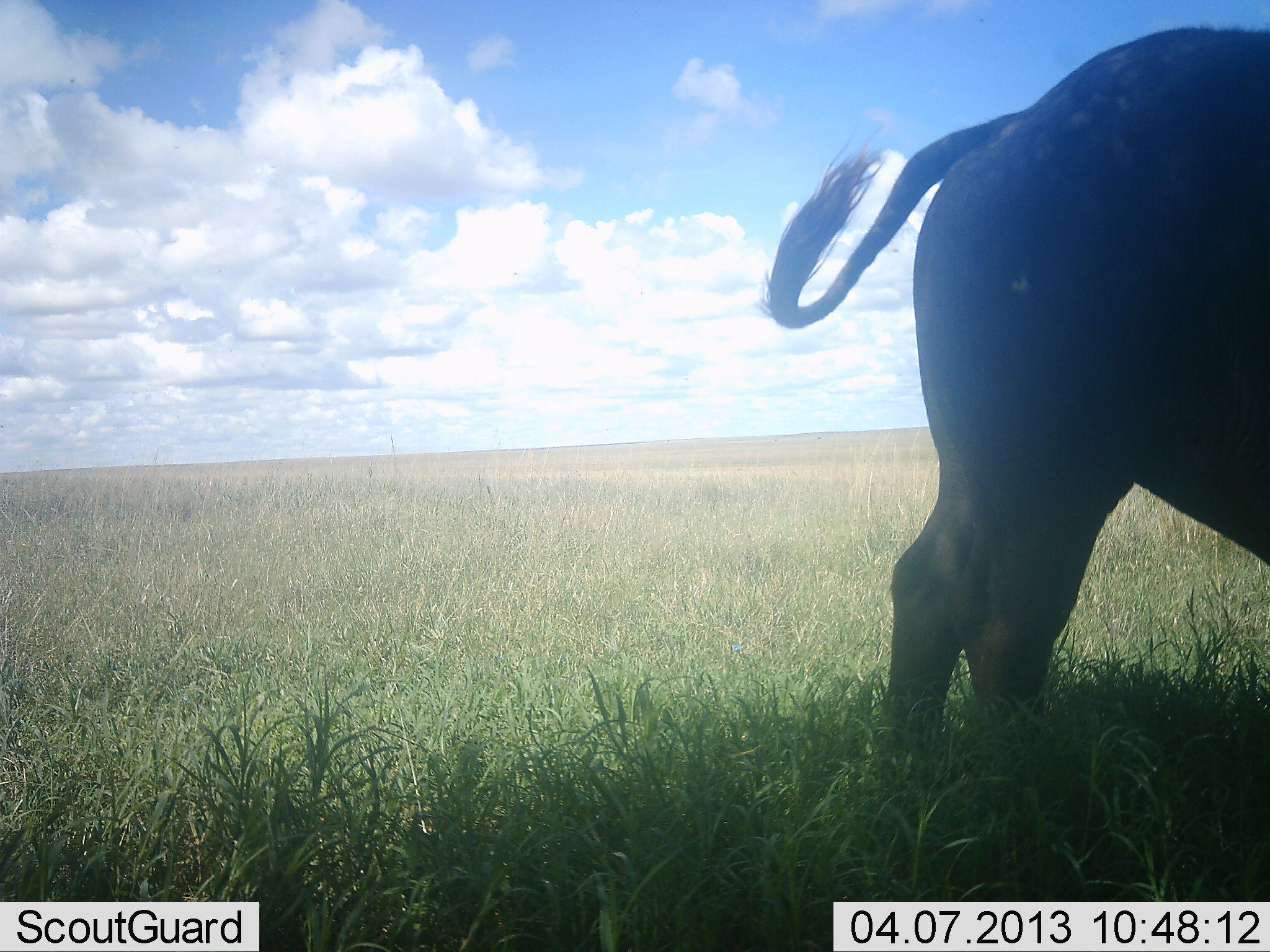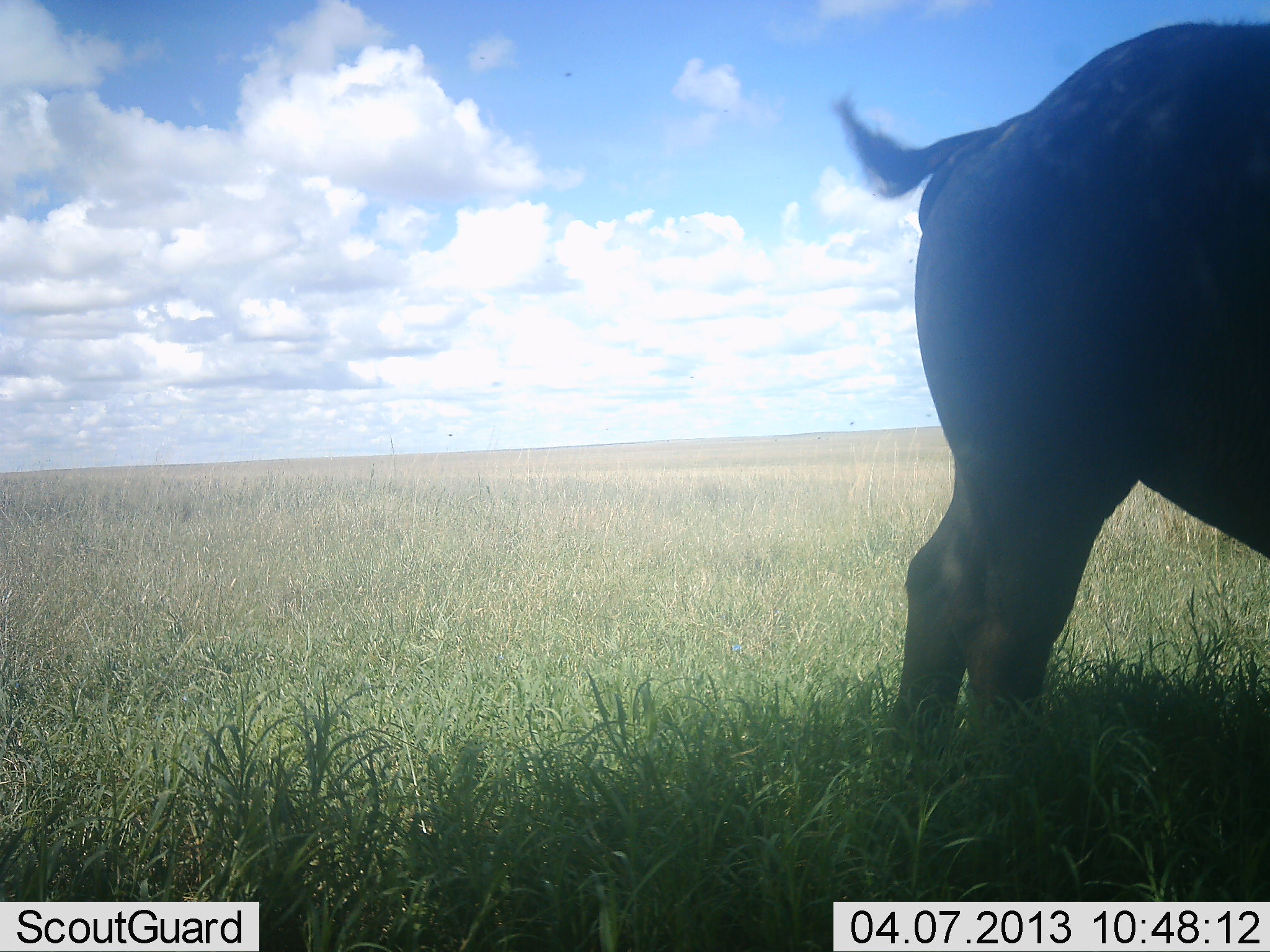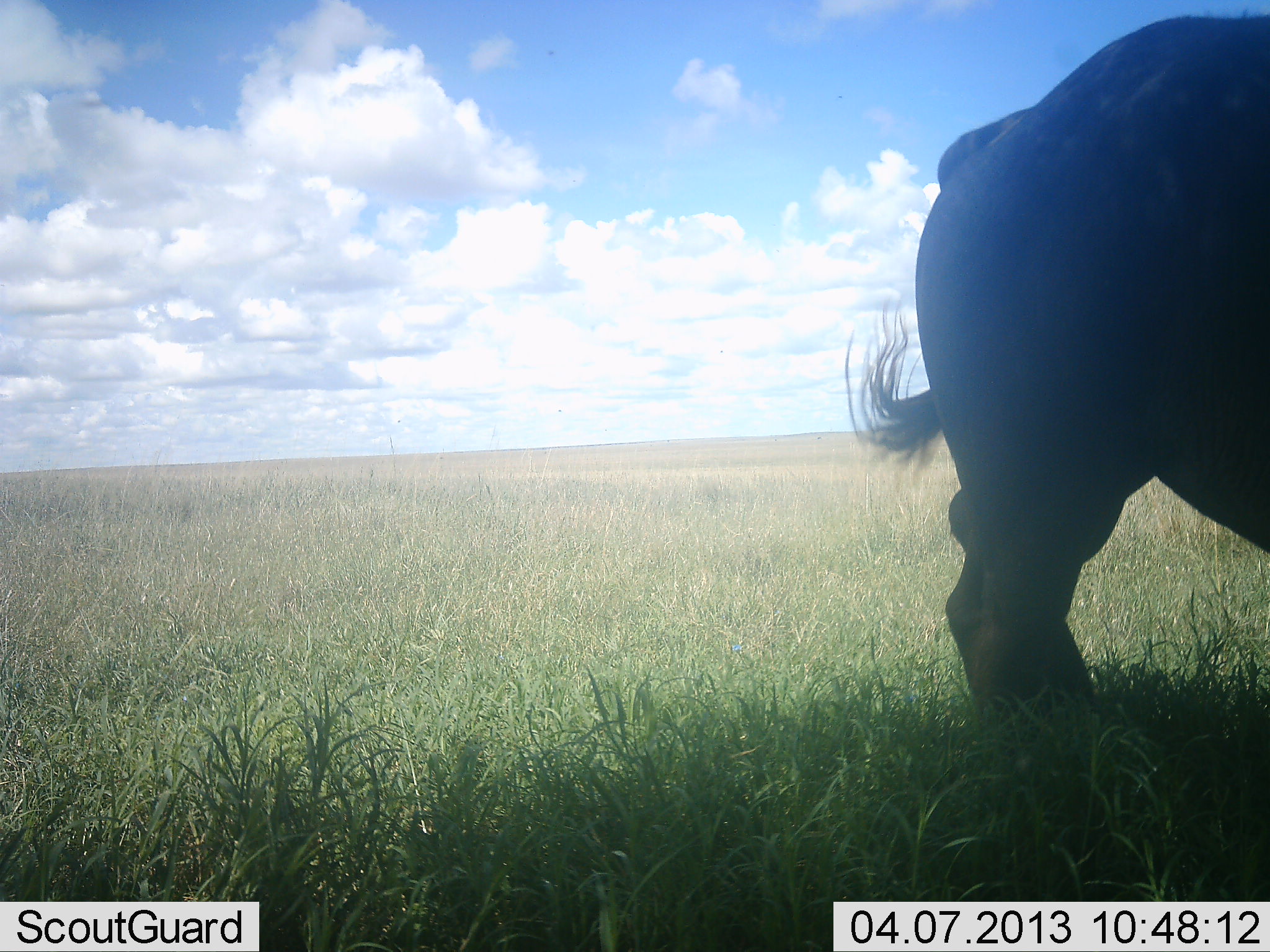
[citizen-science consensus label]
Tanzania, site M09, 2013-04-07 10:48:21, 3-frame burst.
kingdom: Animalia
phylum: Chordata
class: Mammalia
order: Artiodactyla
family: Bovidae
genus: Syncerus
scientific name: Syncerus caffer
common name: cape buffalo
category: buffalo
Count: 1.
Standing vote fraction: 94%.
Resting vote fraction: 0%.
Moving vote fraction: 0%.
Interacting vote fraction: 0%.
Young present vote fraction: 0%.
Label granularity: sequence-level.